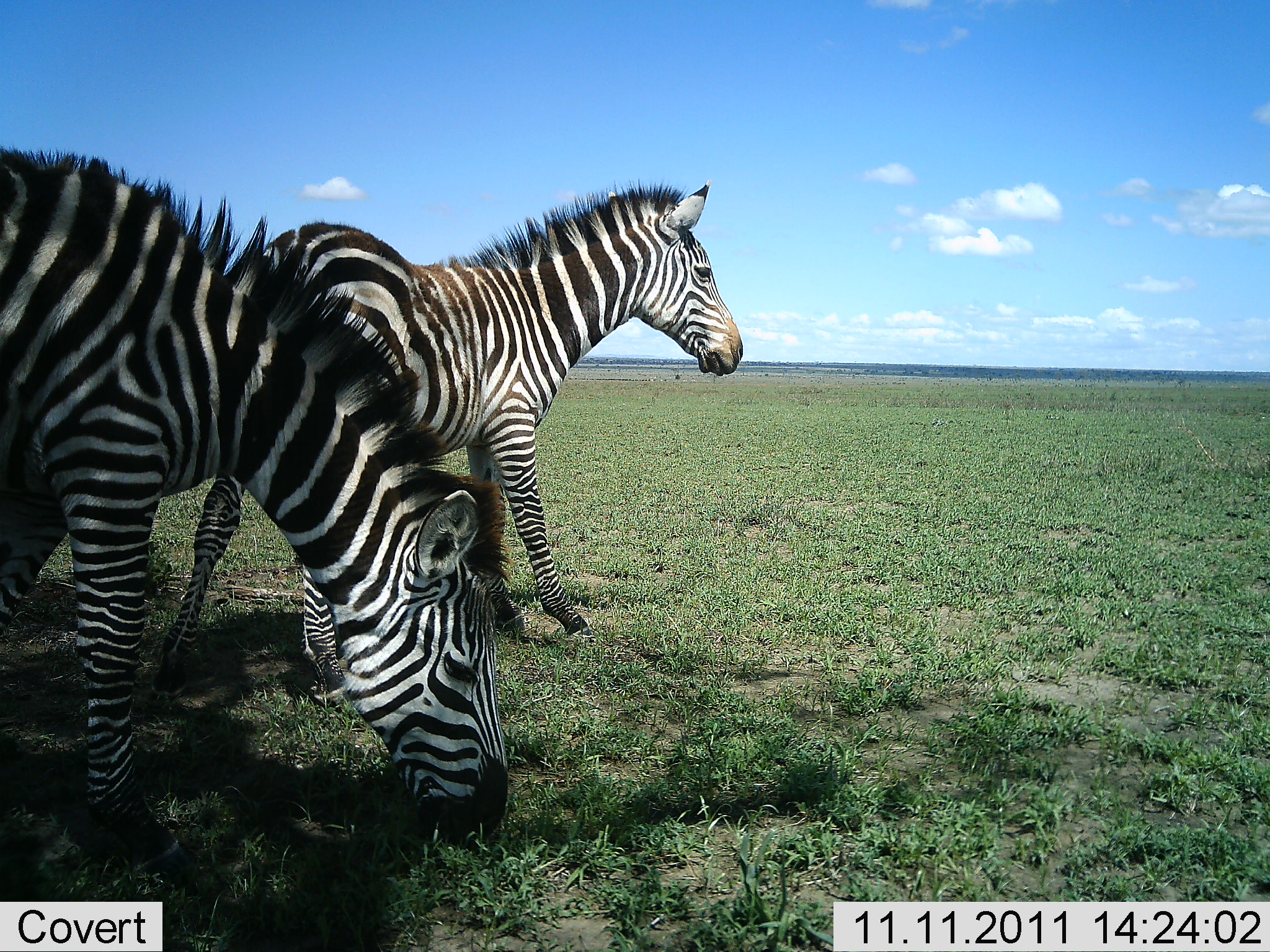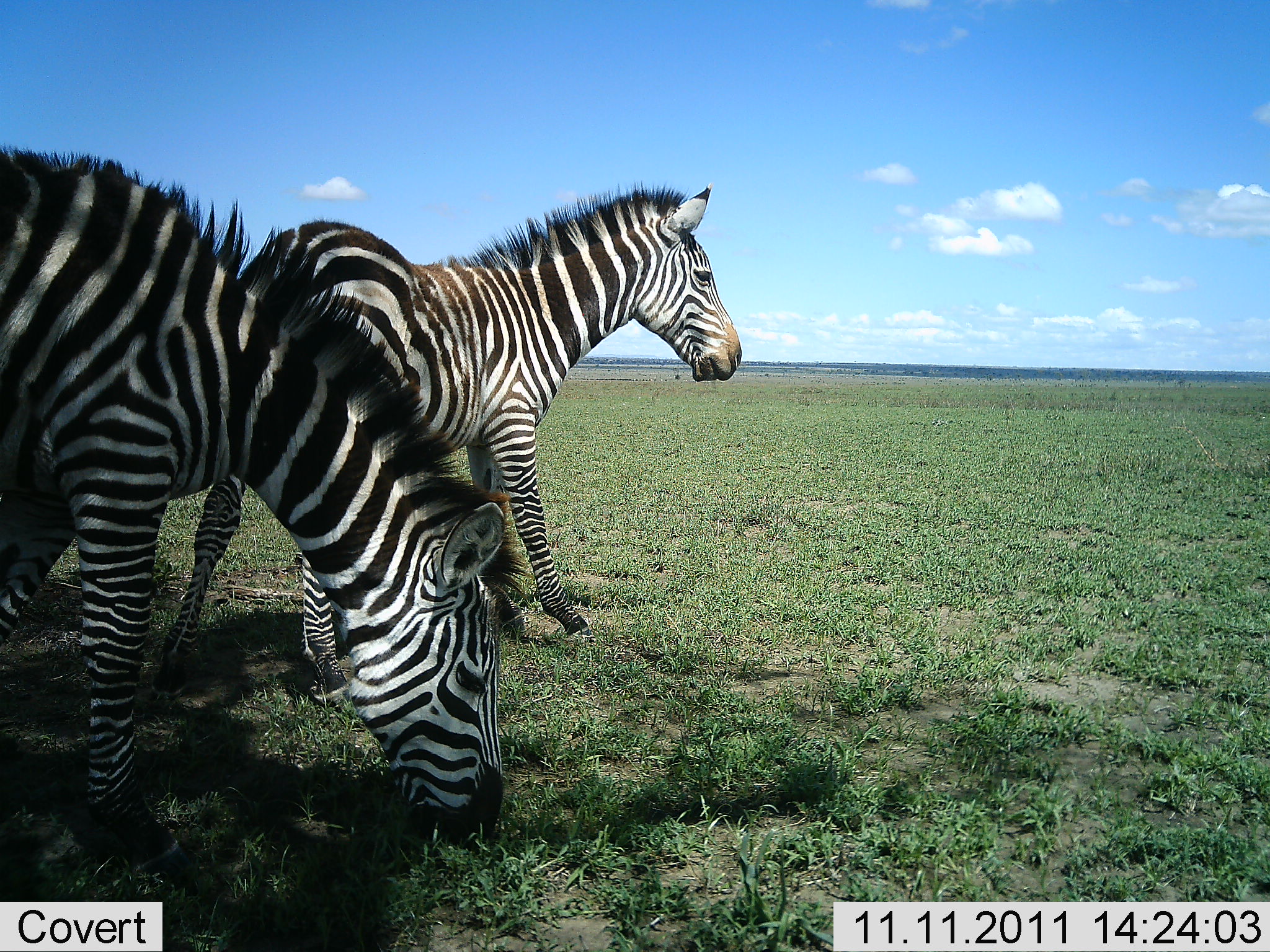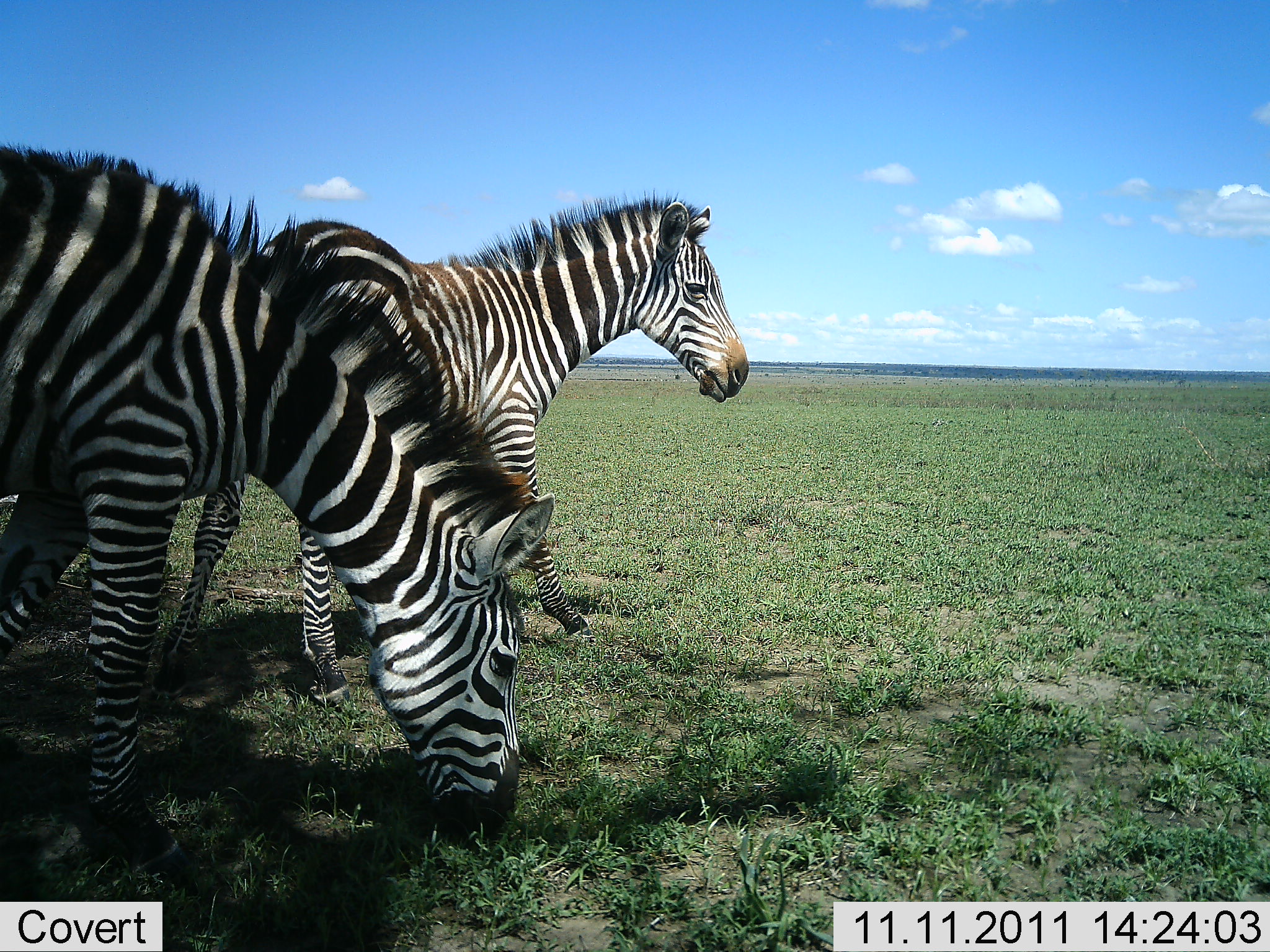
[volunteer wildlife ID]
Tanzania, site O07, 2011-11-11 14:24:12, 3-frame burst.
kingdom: Animalia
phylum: Chordata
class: Mammalia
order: Perissodactyla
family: Equidae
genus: Equus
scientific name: Equus quagga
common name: plains zebra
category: zebra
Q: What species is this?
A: Zebra (plains zebra) (Equus quagga).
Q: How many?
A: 2.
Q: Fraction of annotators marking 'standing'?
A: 90%.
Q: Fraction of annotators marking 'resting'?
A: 0%.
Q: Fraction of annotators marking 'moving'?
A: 0%.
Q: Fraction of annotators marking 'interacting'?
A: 0%.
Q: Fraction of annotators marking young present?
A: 0%.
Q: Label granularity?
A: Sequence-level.